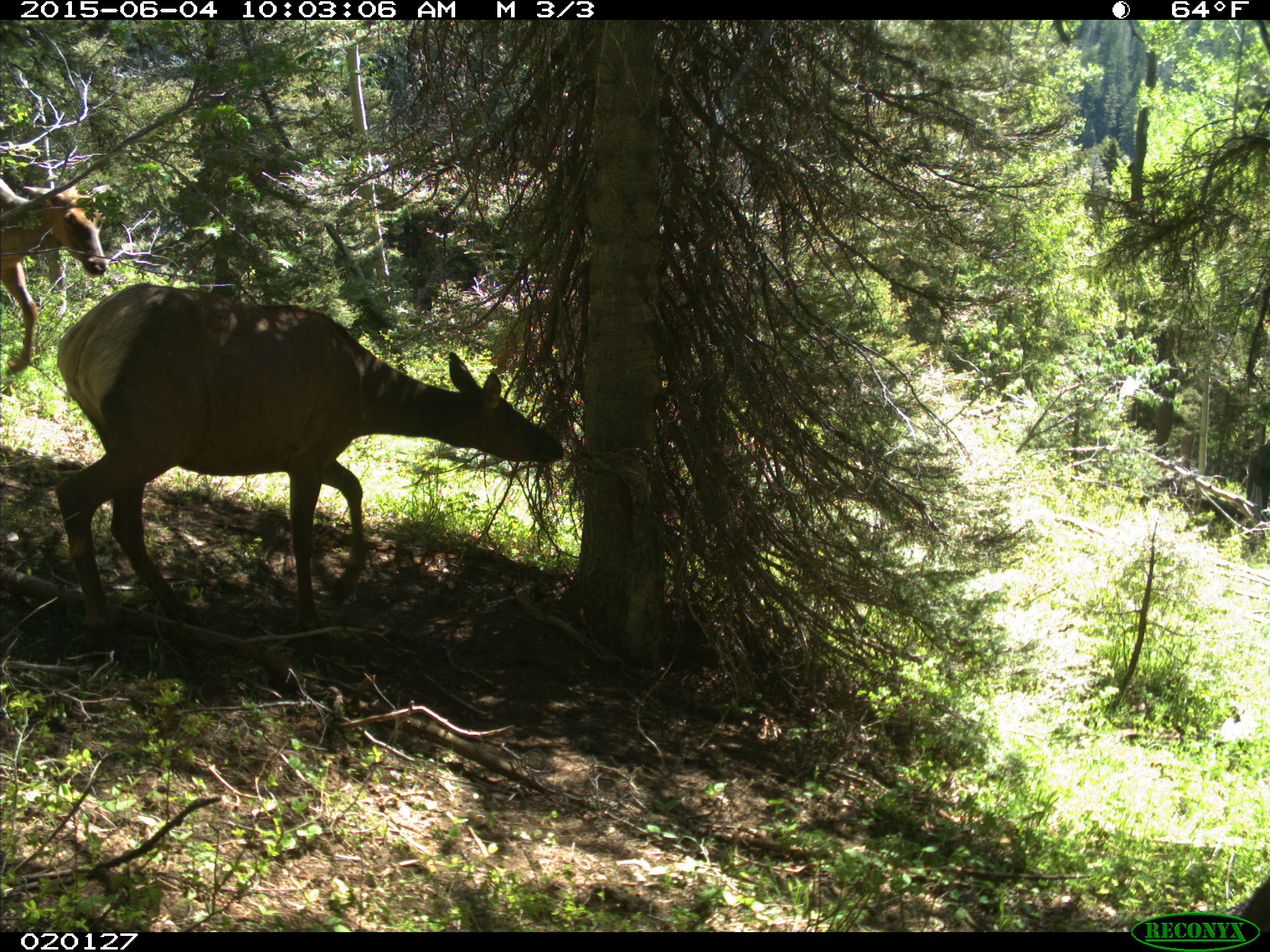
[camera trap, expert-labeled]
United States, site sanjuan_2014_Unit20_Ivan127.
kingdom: Animalia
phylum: Chordata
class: Mammalia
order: Artiodactyla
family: Cervidae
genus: Cervus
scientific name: Cervus elaphus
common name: red deer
Cervus elaphus (red deer).